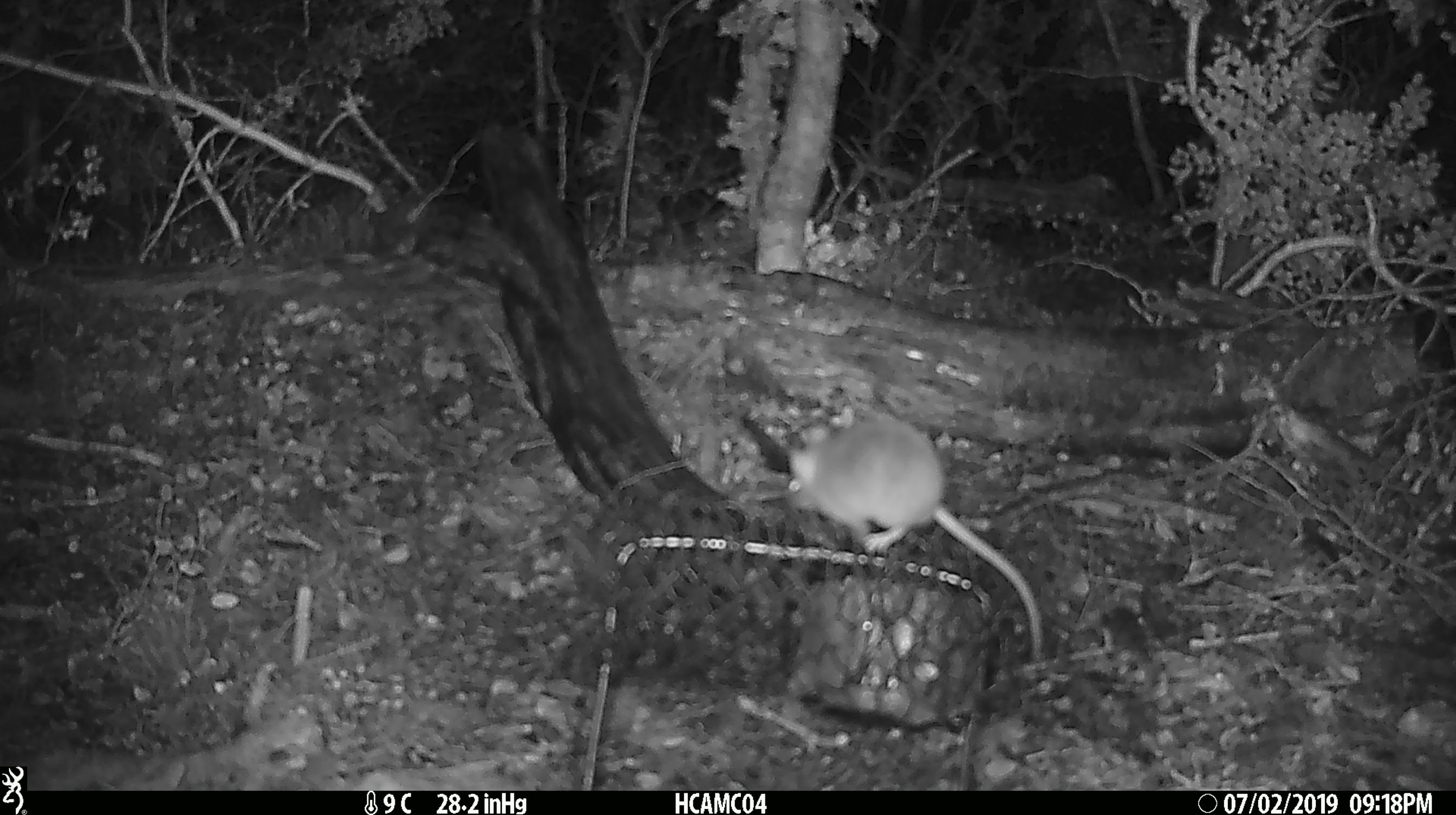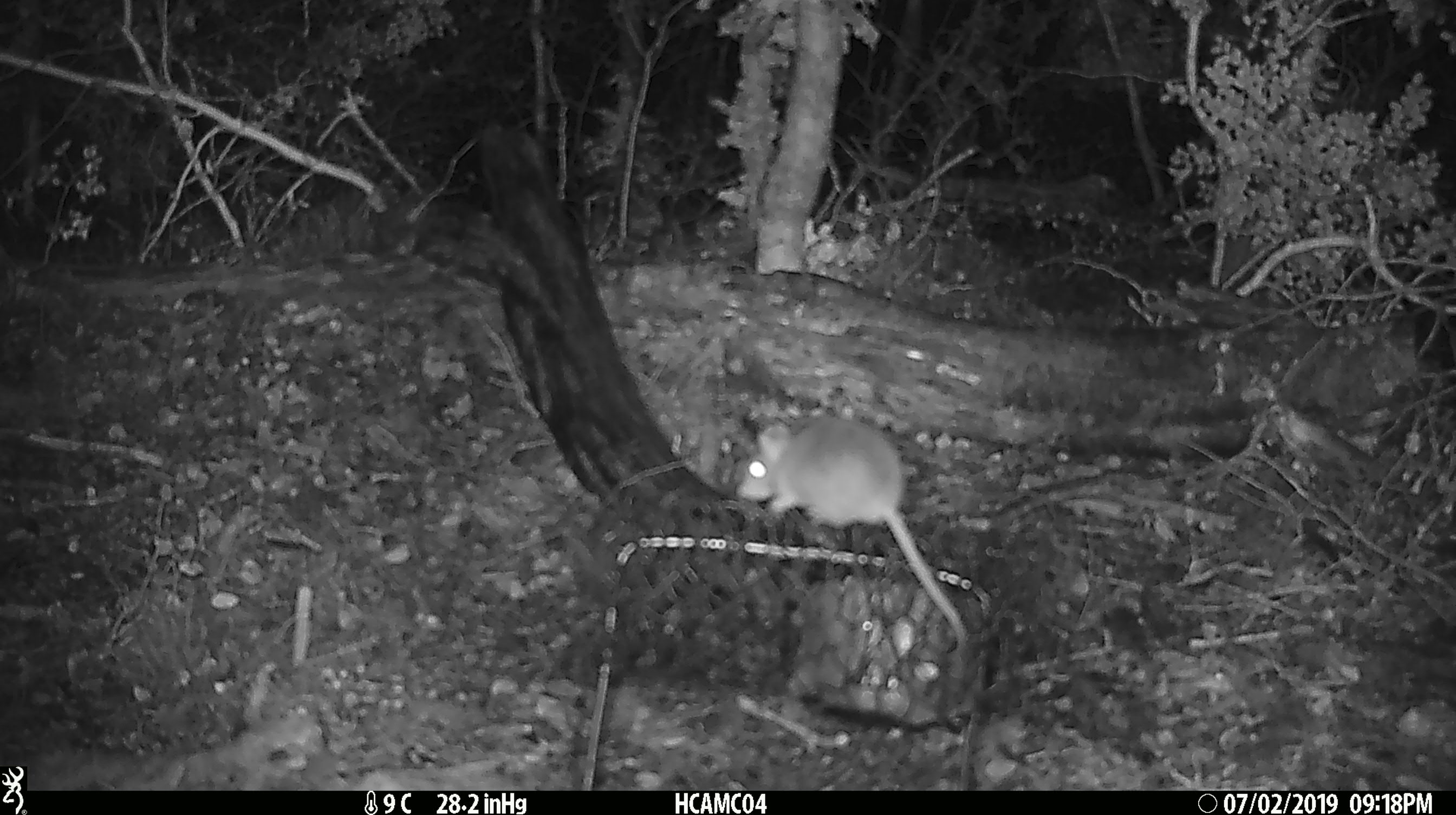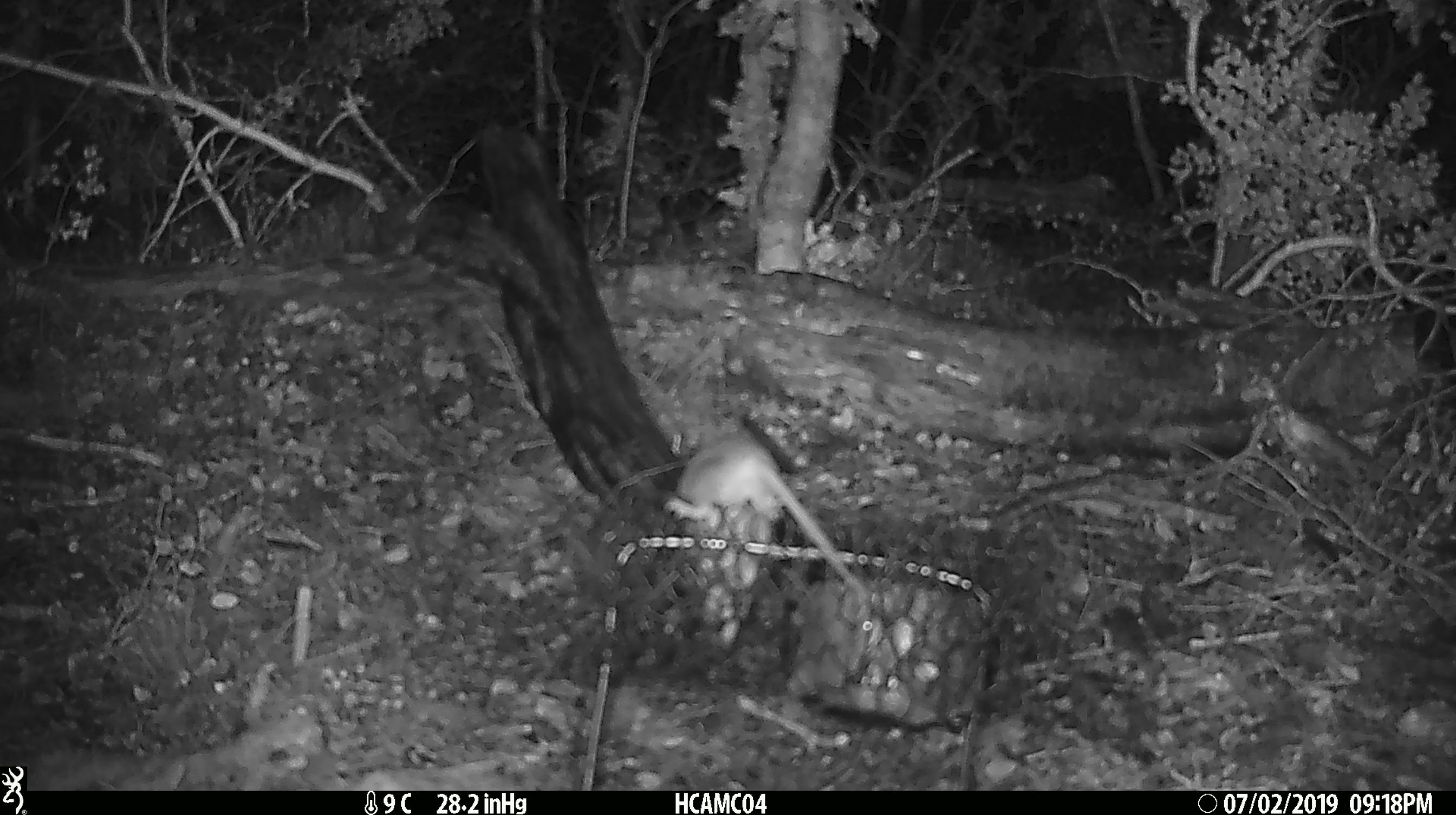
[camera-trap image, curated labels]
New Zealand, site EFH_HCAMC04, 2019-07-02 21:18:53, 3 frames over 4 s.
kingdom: Animalia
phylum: Chordata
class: Mammalia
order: Rodentia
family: Muridae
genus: Mus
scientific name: Mus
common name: mouse